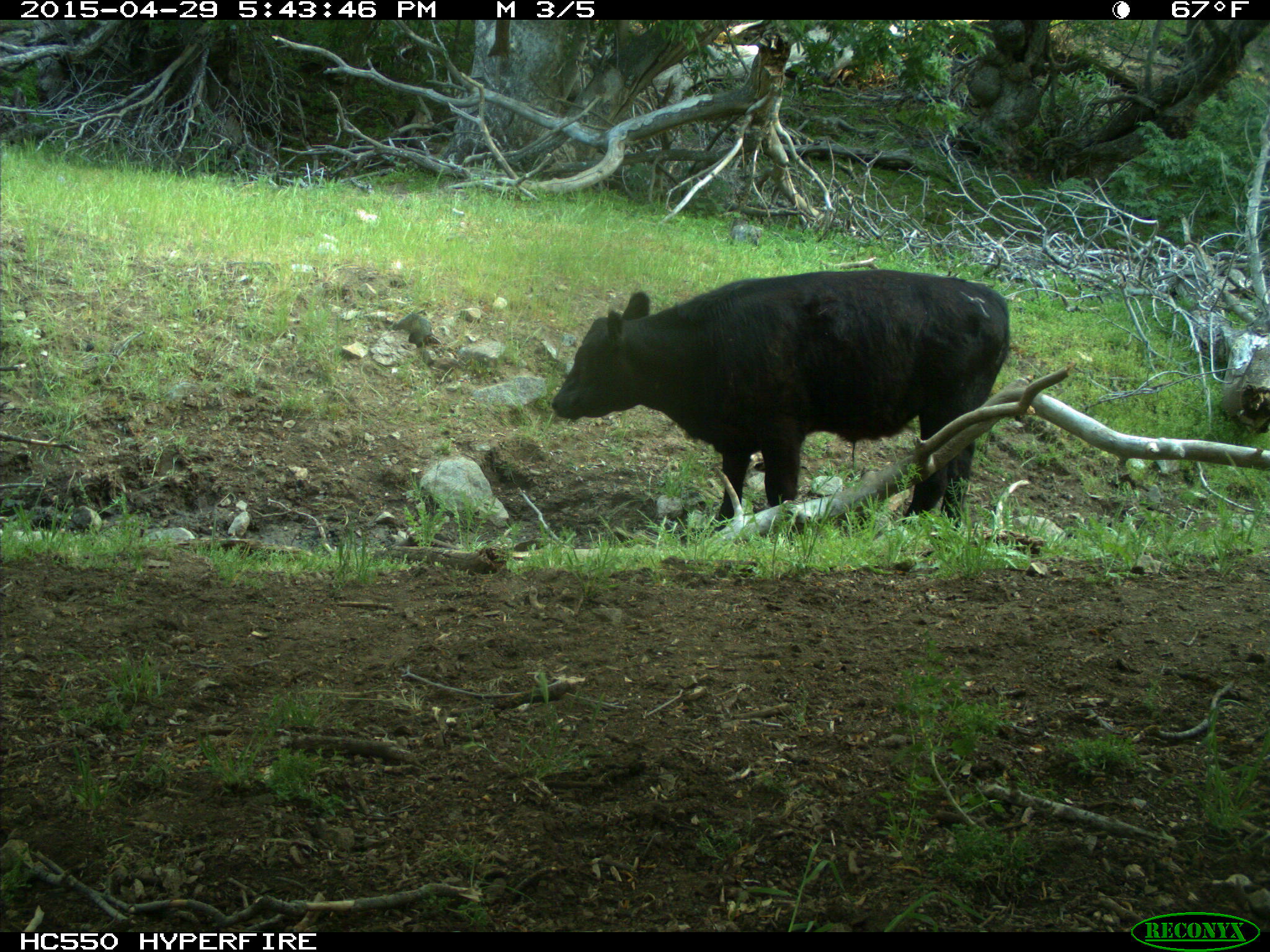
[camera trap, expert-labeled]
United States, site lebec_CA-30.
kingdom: Animalia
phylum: Chordata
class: Mammalia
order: Artiodactyla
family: Bovidae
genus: Bos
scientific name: Bos taurus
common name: domestic cow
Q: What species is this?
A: Bos taurus (domestic cow).